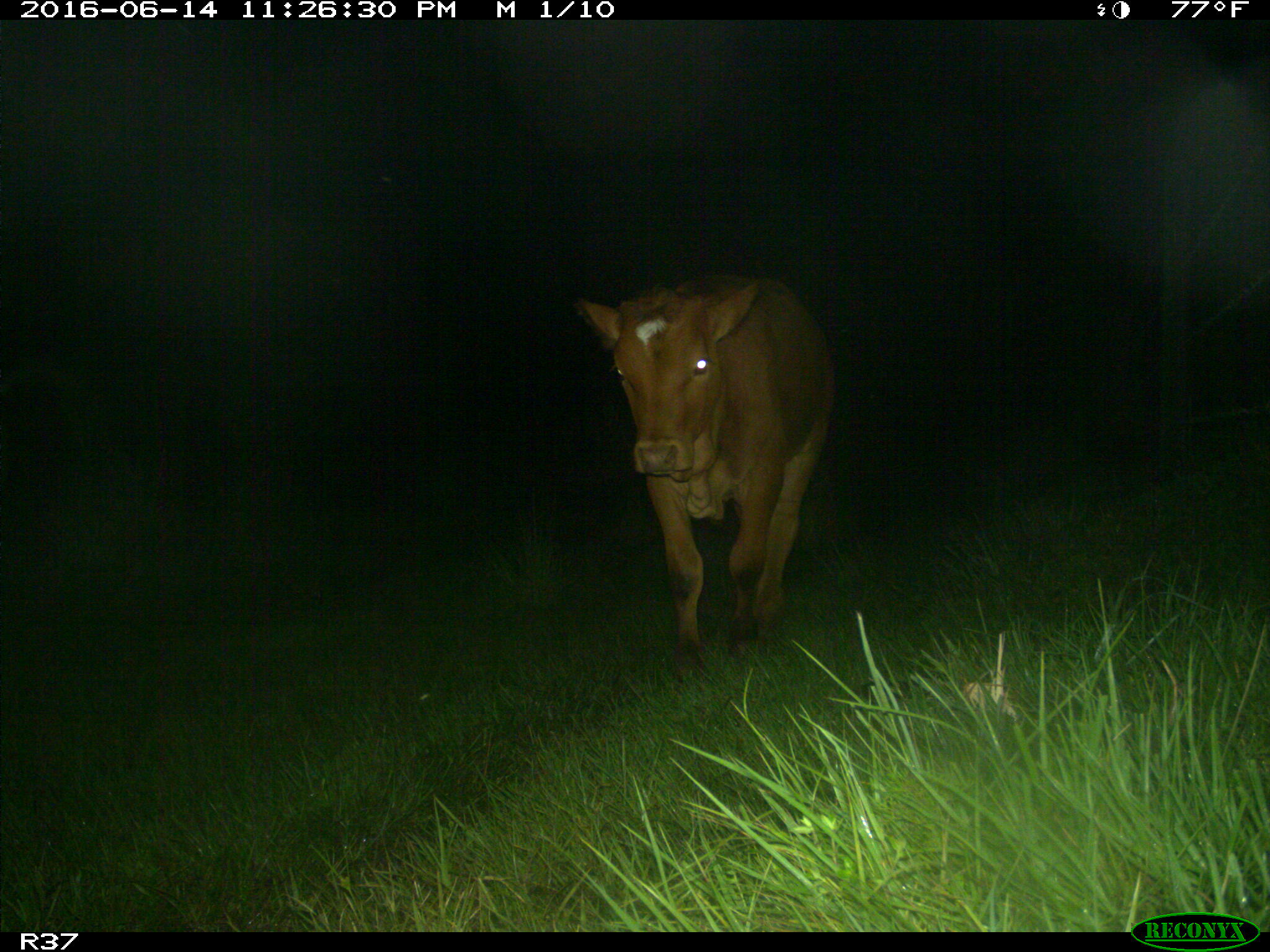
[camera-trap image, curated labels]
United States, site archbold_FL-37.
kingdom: Animalia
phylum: Chordata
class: Mammalia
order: Artiodactyla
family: Bovidae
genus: Bos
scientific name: Bos taurus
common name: domestic cow